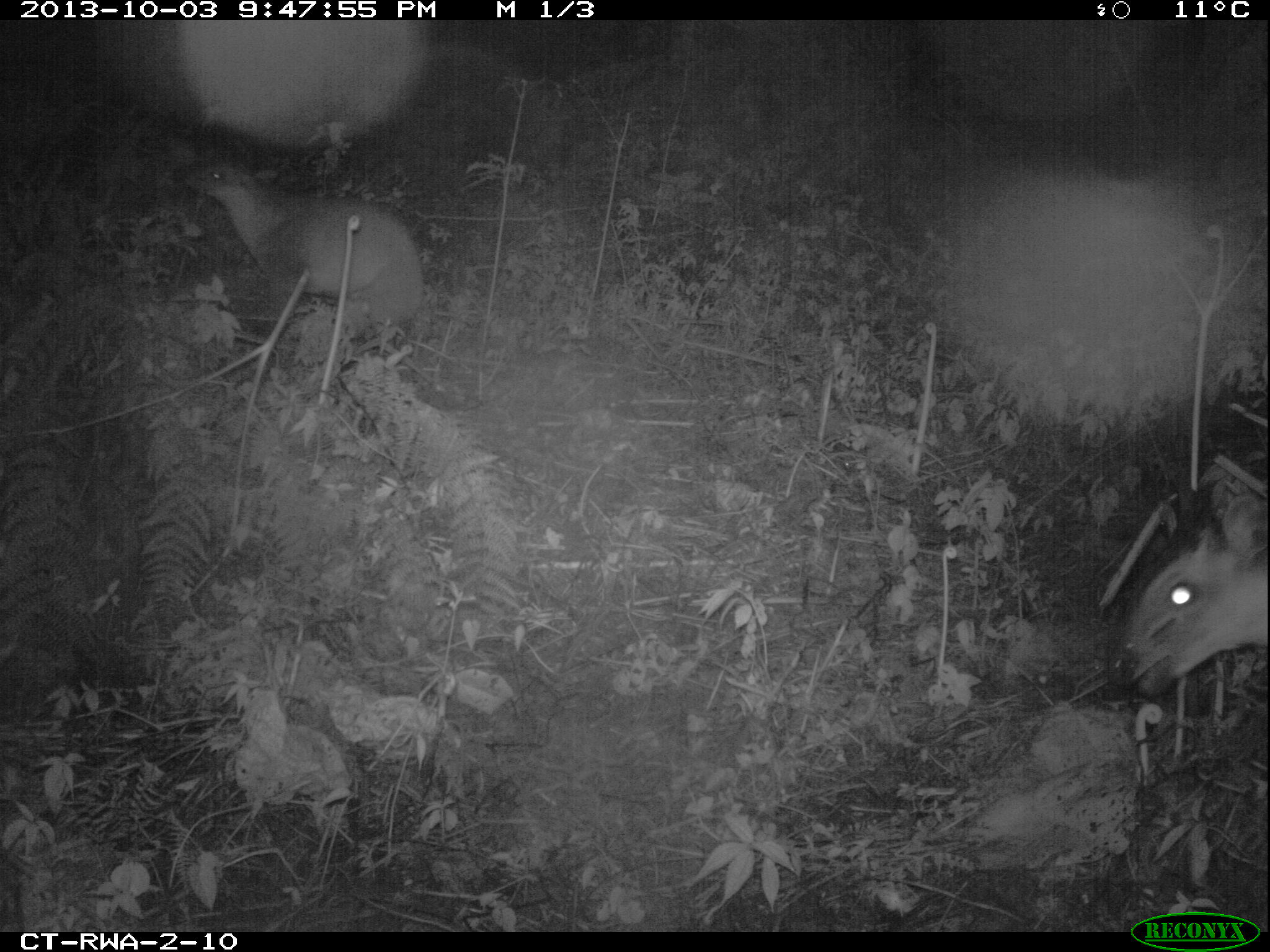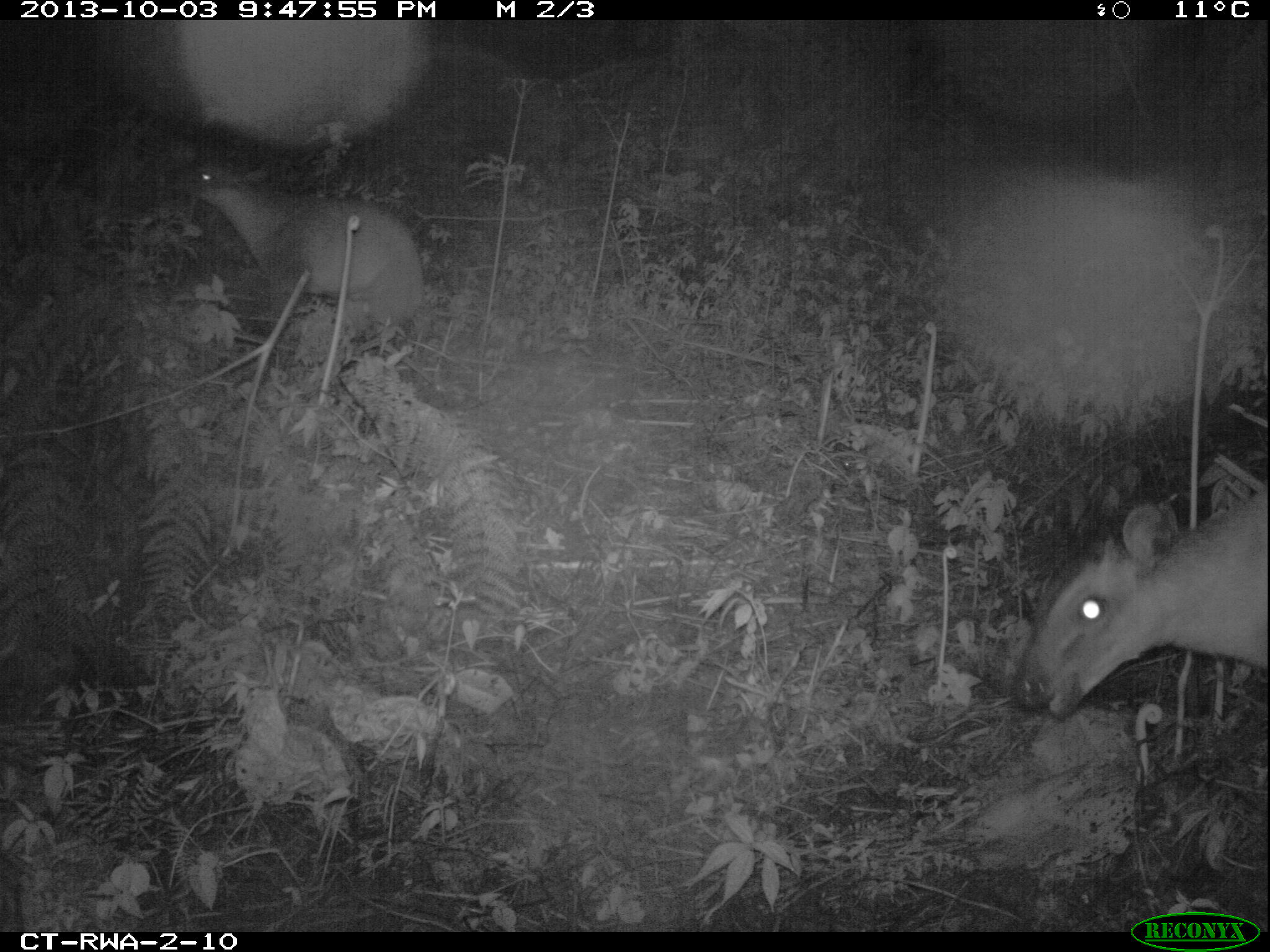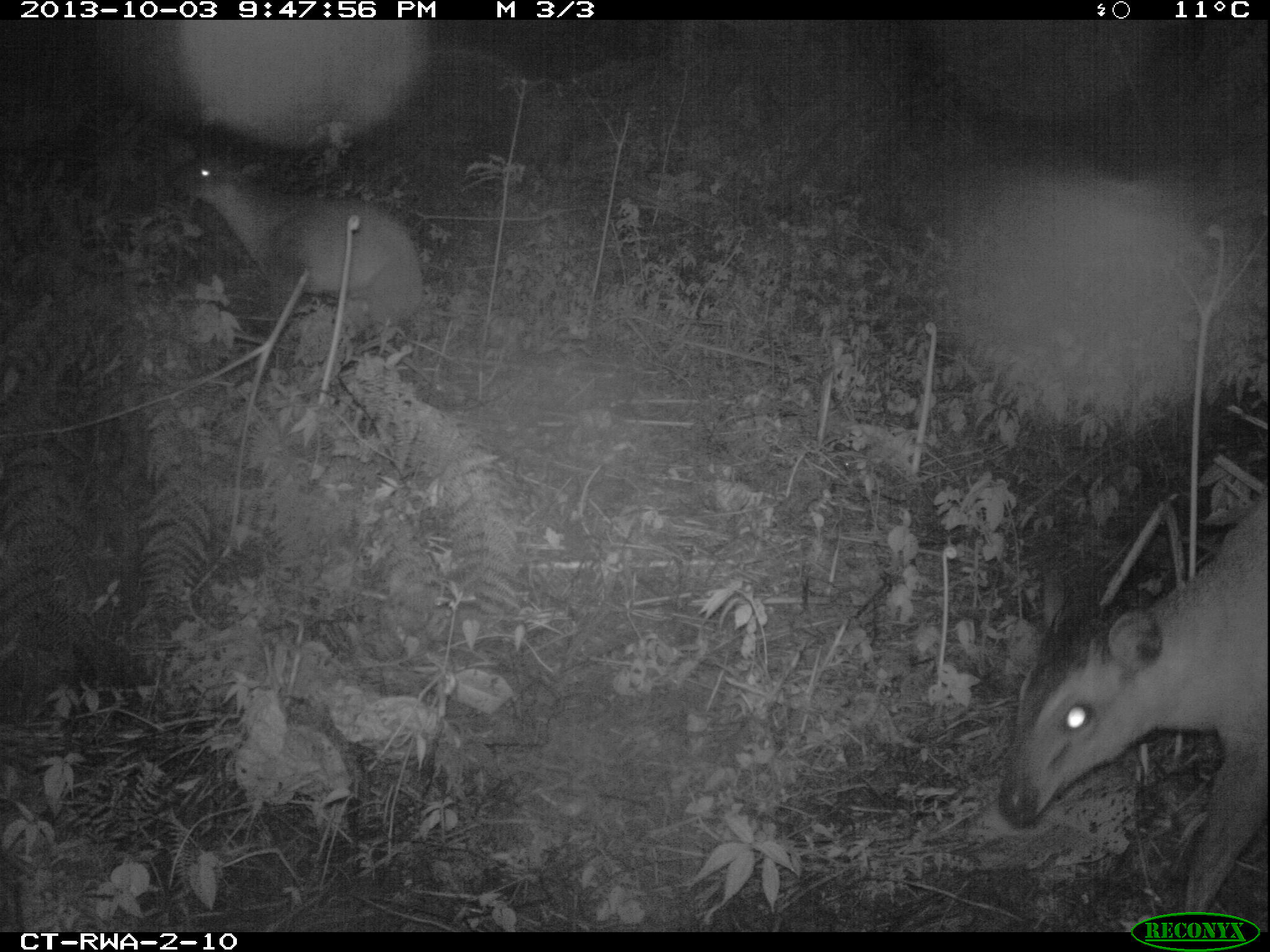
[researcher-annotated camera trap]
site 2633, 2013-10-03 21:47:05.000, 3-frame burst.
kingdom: Animalia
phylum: Chordata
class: Mammalia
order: Artiodactyla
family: Bovidae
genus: Cephalophus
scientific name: Cephalophus nigrifrons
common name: black-fronted duiker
Cephalophus nigrifrons (black-fronted duiker), count 2.